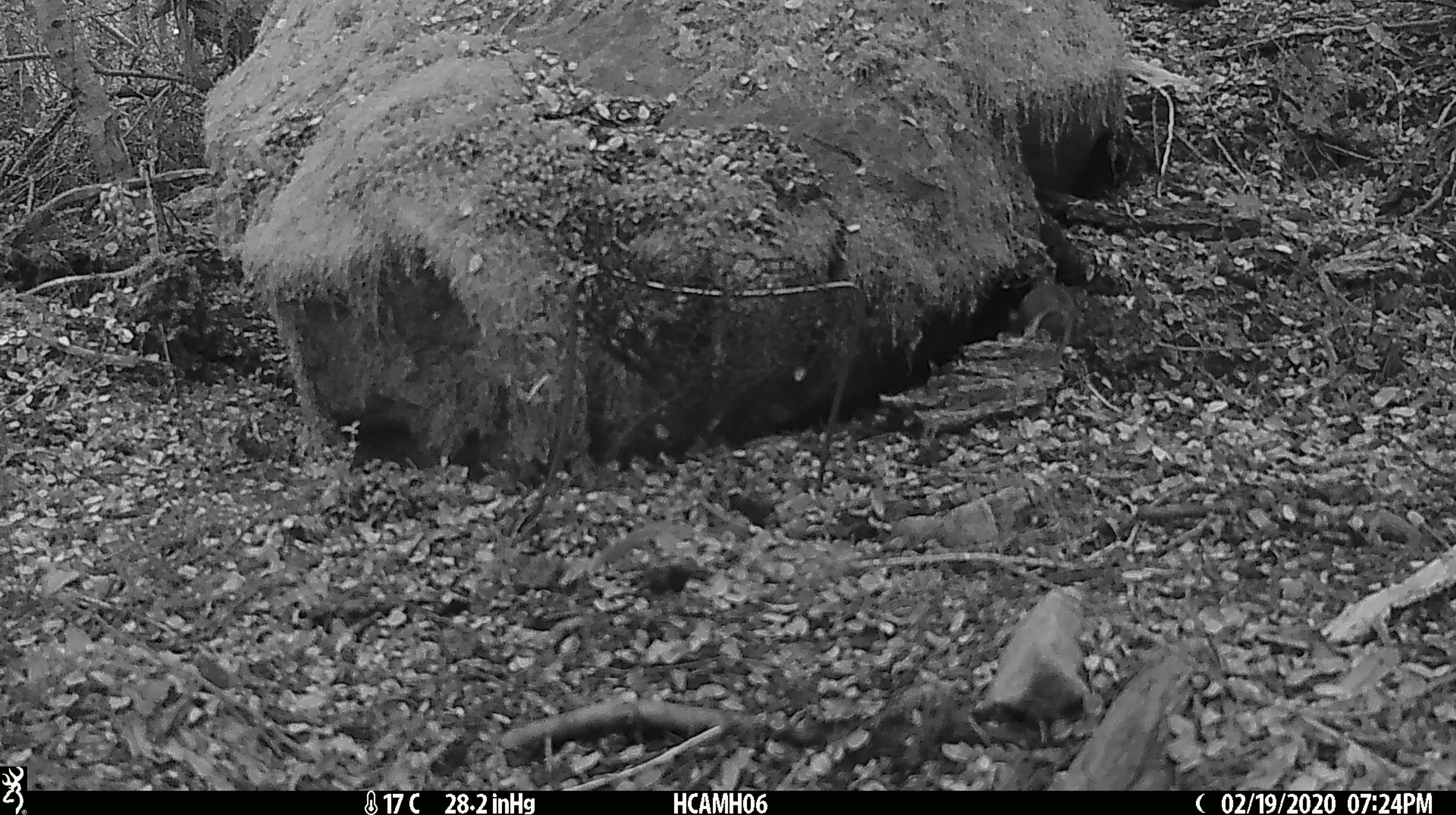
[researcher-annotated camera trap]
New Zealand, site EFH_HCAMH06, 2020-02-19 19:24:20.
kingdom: Animalia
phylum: Chordata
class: Mammalia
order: Rodentia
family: Muridae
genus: Mus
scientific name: Mus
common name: mouse